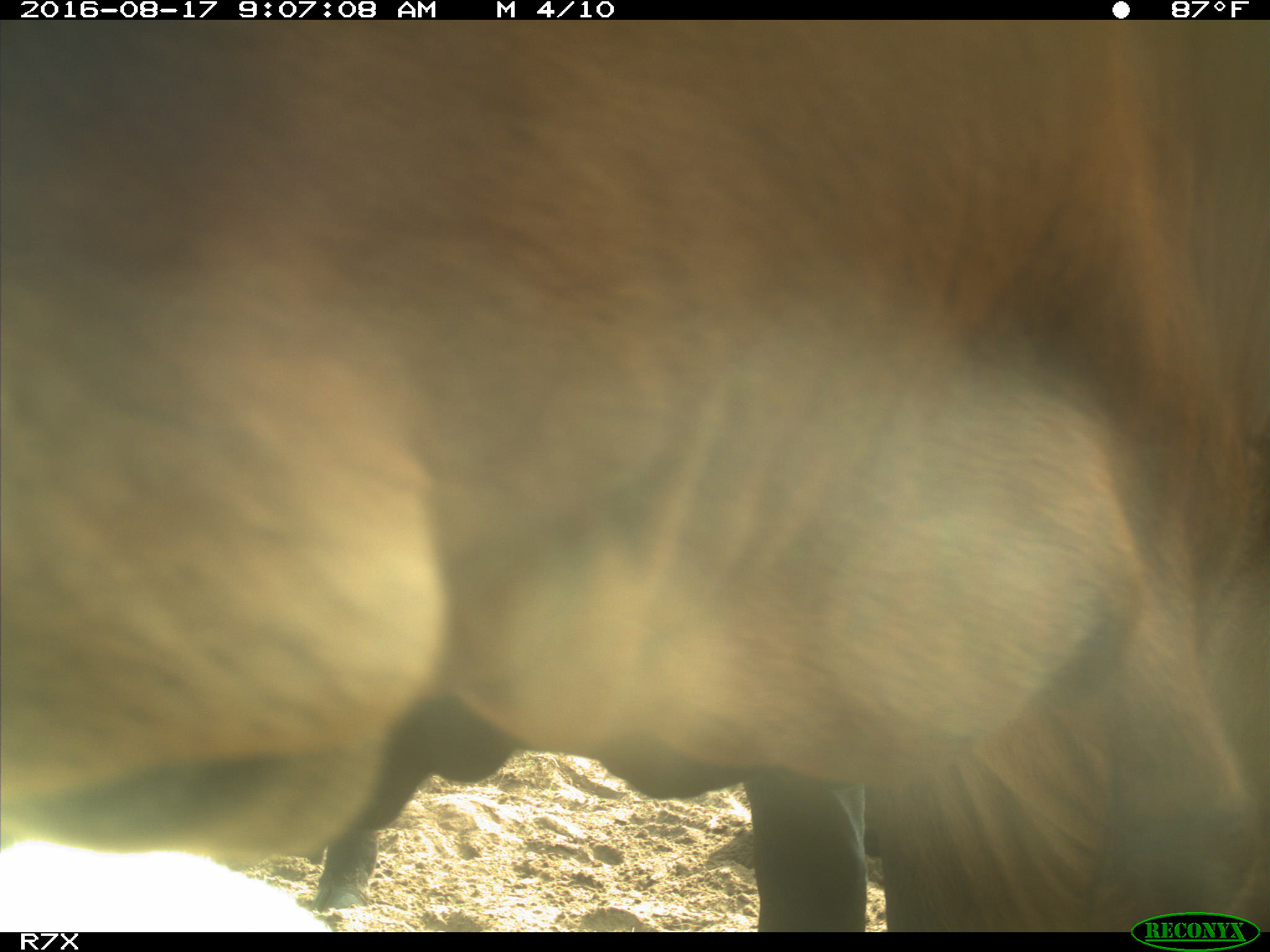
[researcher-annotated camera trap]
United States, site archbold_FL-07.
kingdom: Animalia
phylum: Chordata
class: Mammalia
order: Artiodactyla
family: Bovidae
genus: Bos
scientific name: Bos taurus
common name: domestic cow